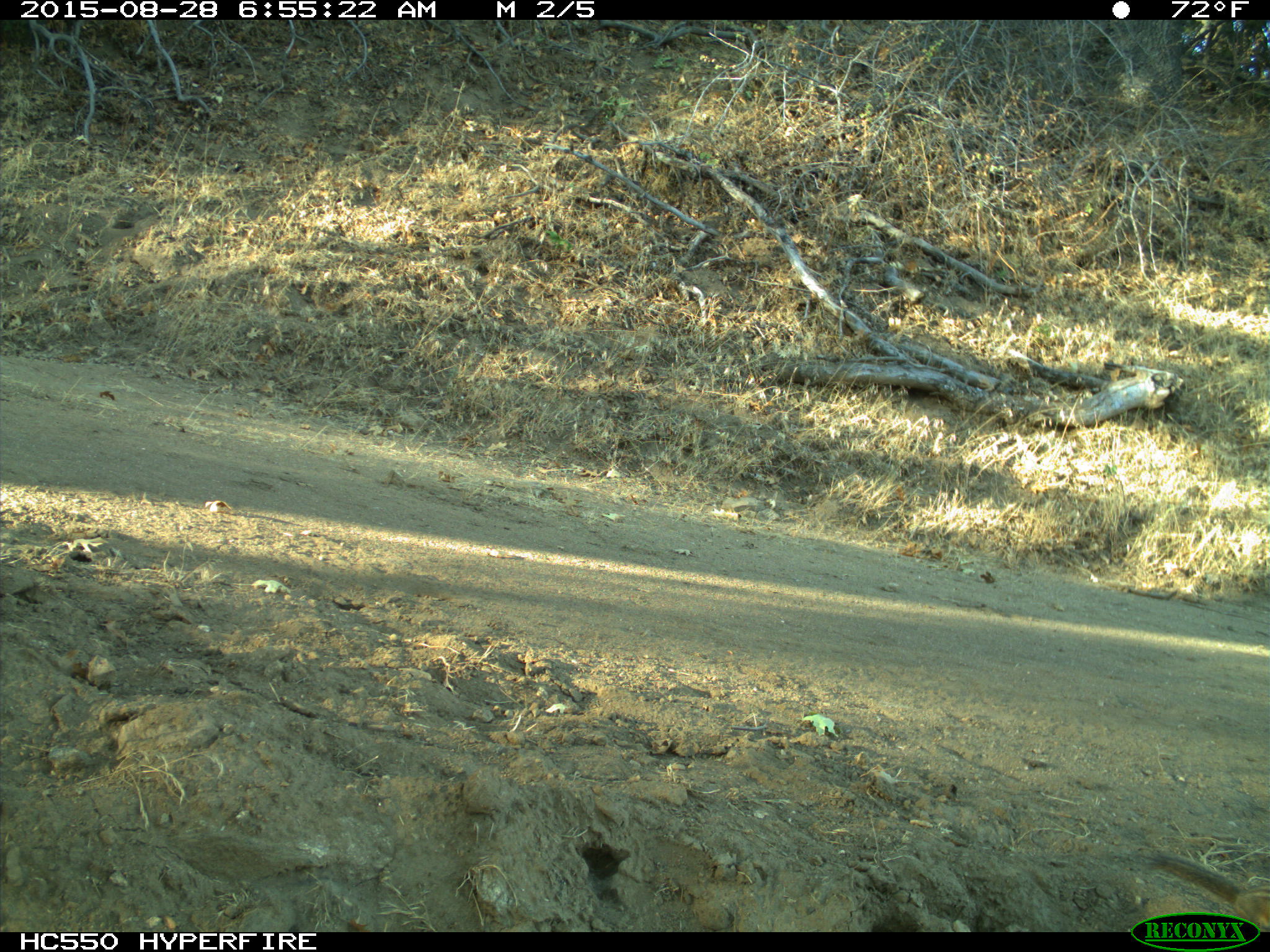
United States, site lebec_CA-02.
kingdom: Animalia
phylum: Chordata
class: Mammalia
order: Rodentia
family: Sciuridae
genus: Tamias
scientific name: Tamias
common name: chipmunk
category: unidentified chipmunk